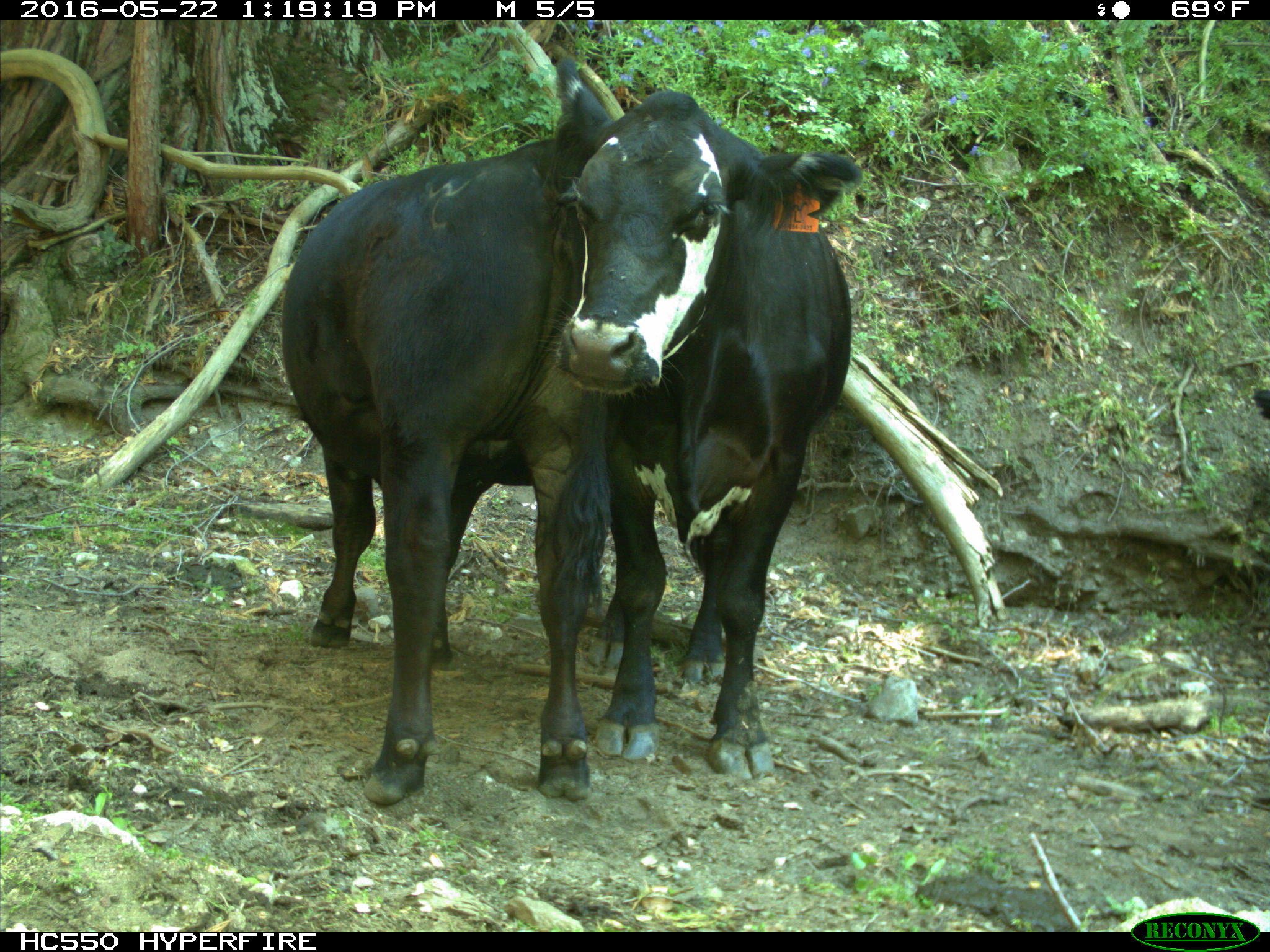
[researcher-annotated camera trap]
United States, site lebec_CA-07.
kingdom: Animalia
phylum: Chordata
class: Mammalia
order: Artiodactyla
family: Bovidae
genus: Bos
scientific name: Bos taurus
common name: domestic cow